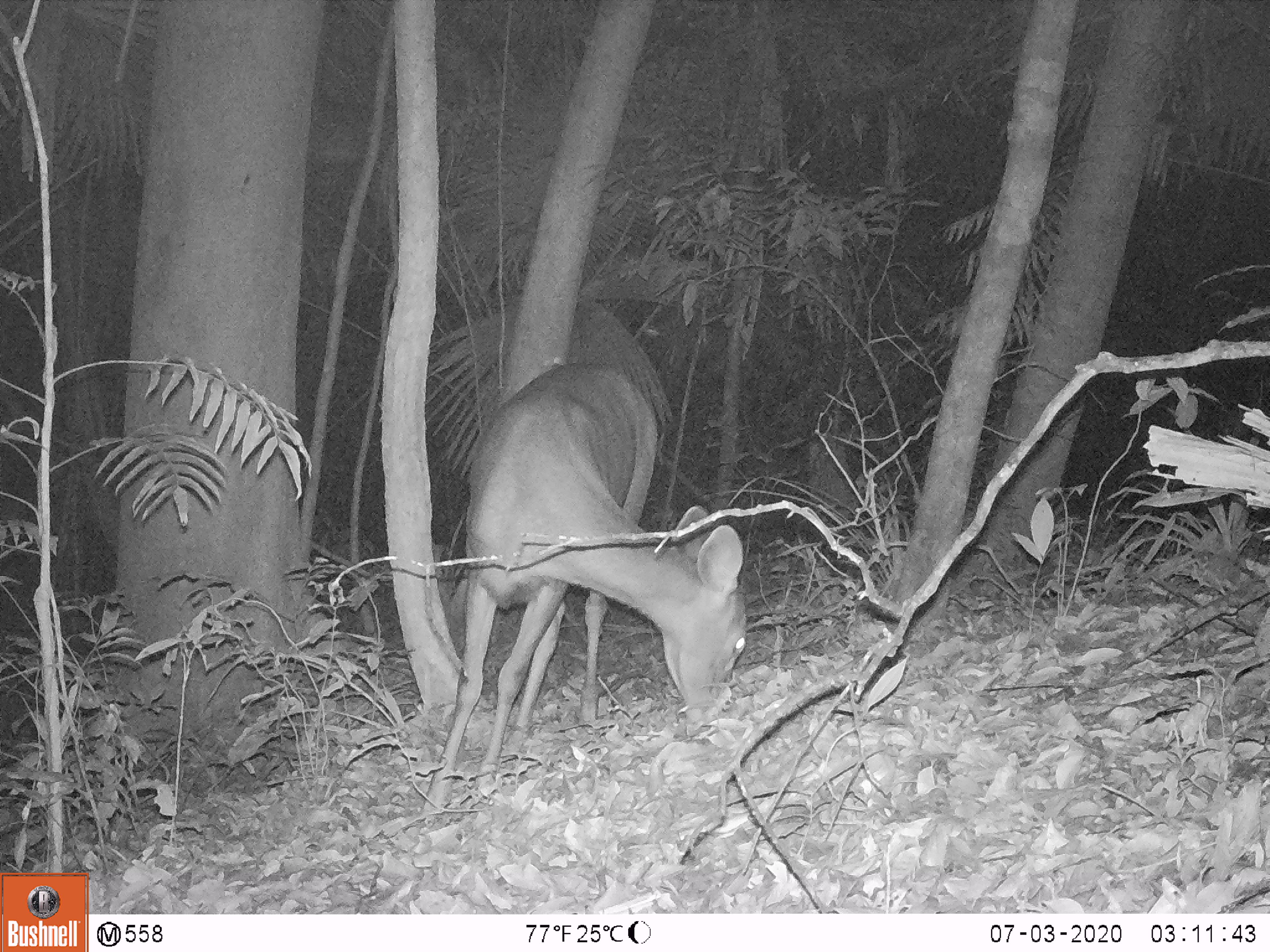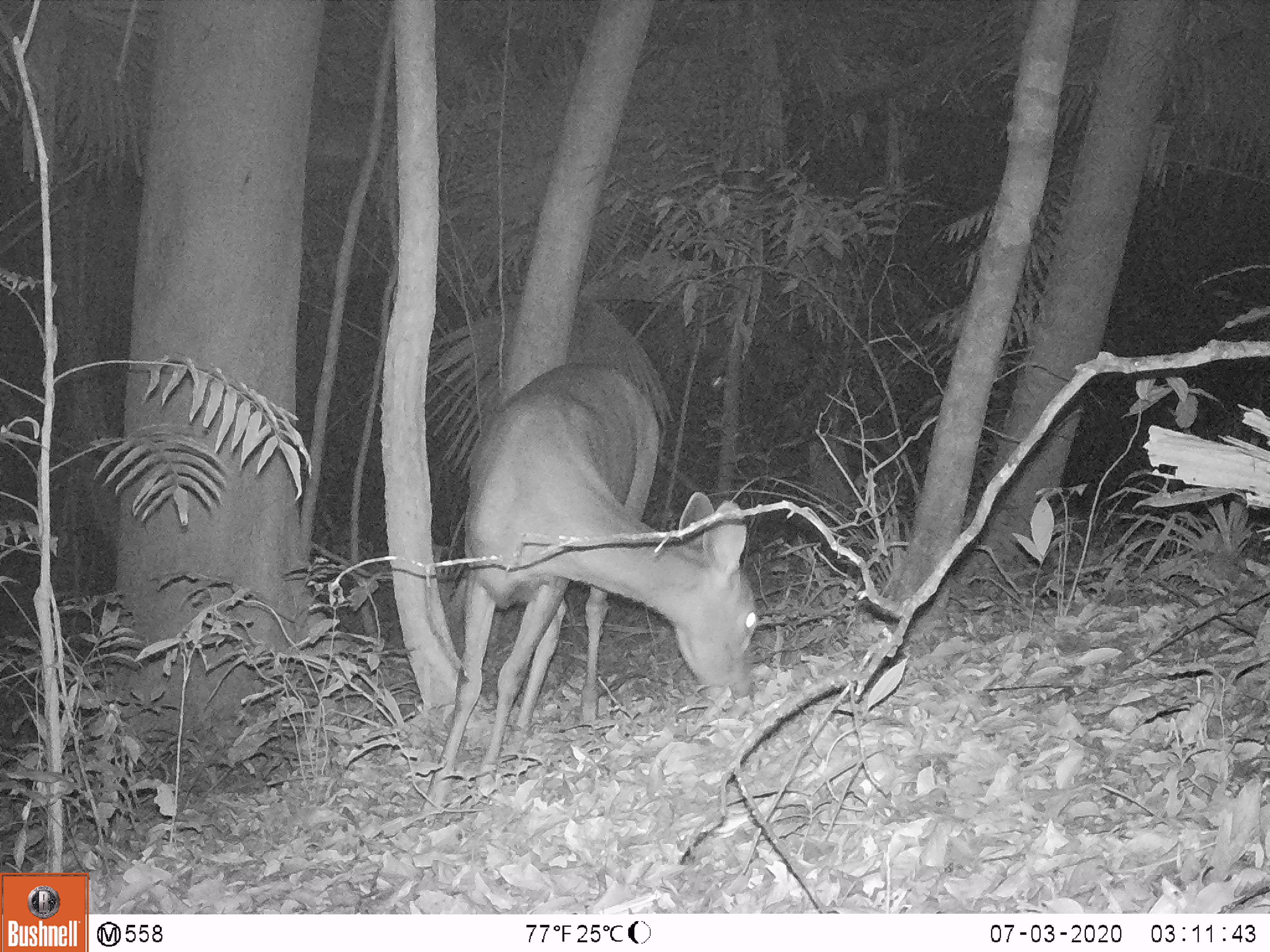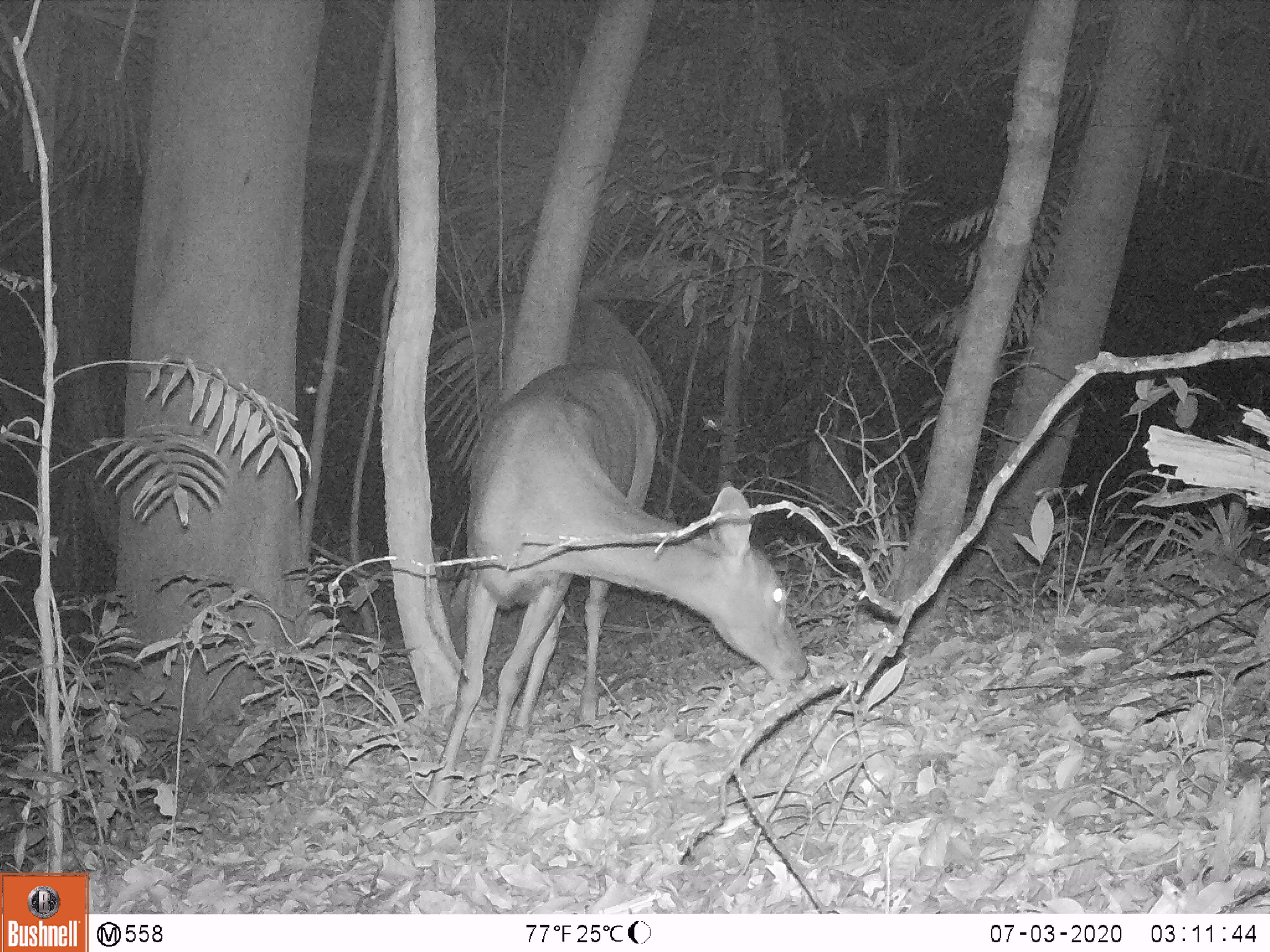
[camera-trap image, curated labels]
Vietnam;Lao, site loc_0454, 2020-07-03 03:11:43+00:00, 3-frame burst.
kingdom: Animalia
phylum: Chordata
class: Mammalia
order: Artiodactyla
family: Cervidae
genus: Rusa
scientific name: Rusa unicolor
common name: sambar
Sambar (Rusa unicolor). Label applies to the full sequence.